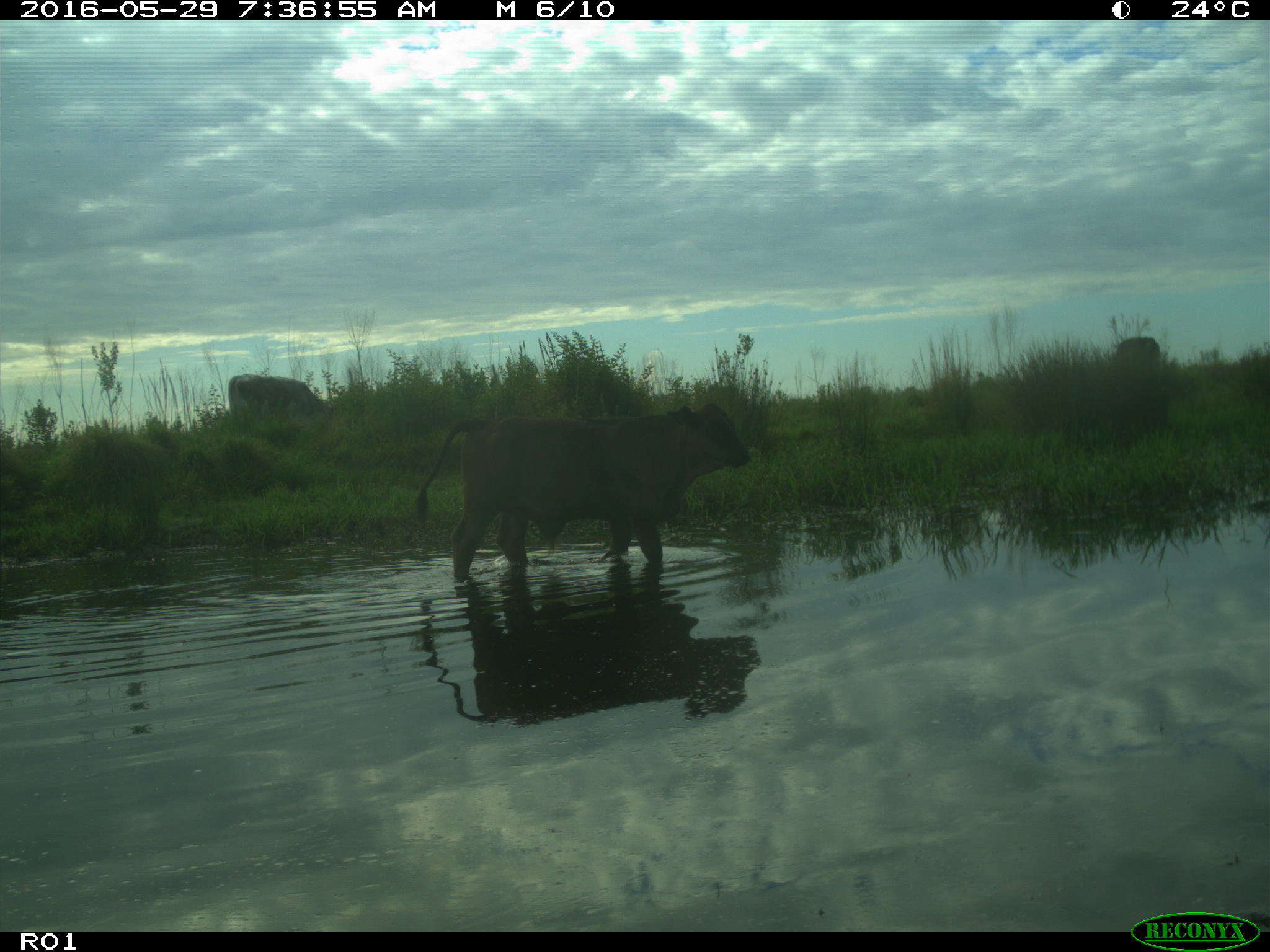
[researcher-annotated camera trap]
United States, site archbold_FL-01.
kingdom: Animalia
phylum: Chordata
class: Mammalia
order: Artiodactyla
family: Bovidae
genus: Bos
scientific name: Bos taurus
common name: domestic cow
Bos taurus (domestic cow).